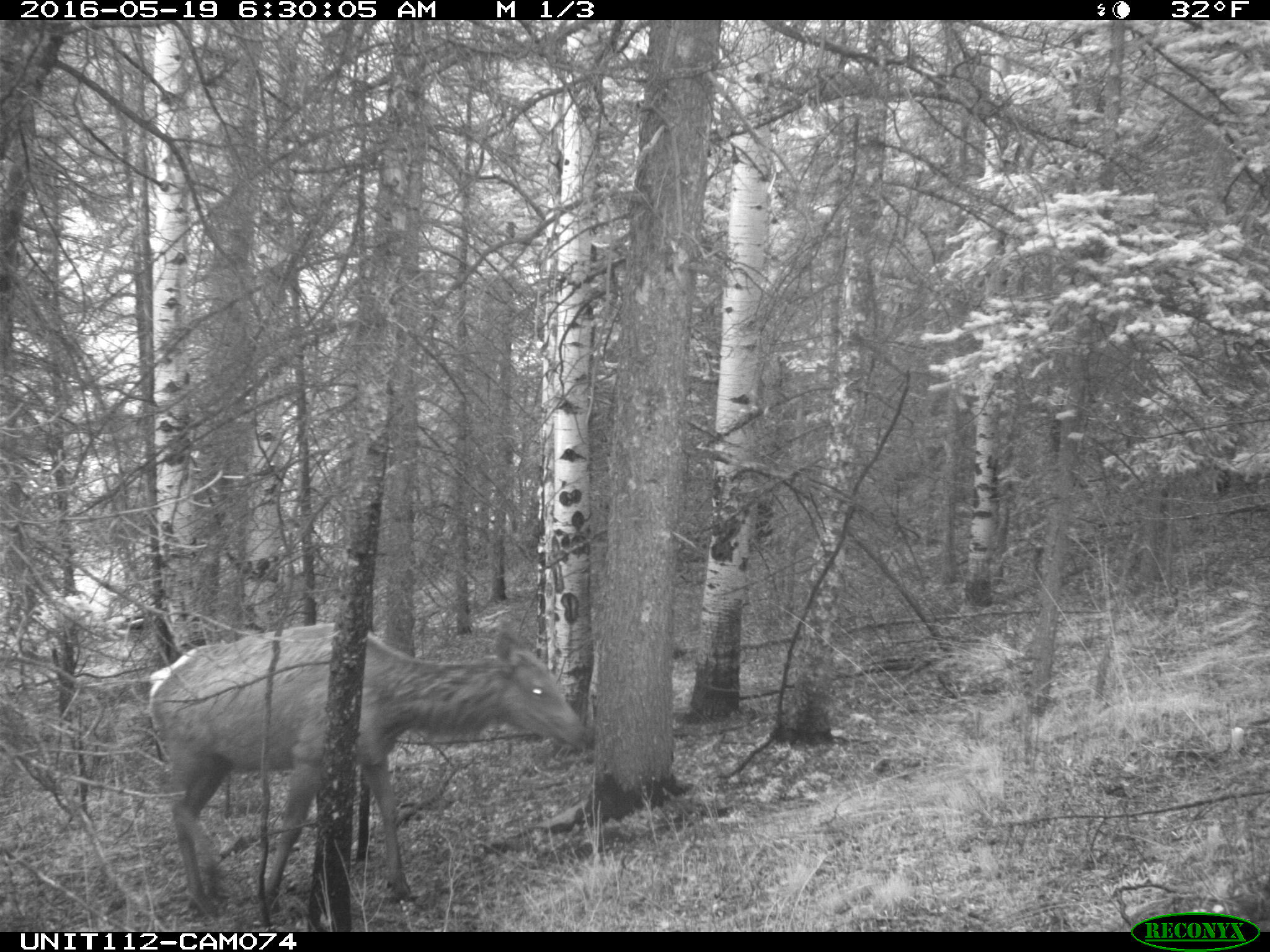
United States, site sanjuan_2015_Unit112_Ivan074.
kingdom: Animalia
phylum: Chordata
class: Mammalia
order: Artiodactyla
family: Cervidae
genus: Cervus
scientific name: Cervus elaphus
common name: red deer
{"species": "Cervus elaphus (red deer)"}